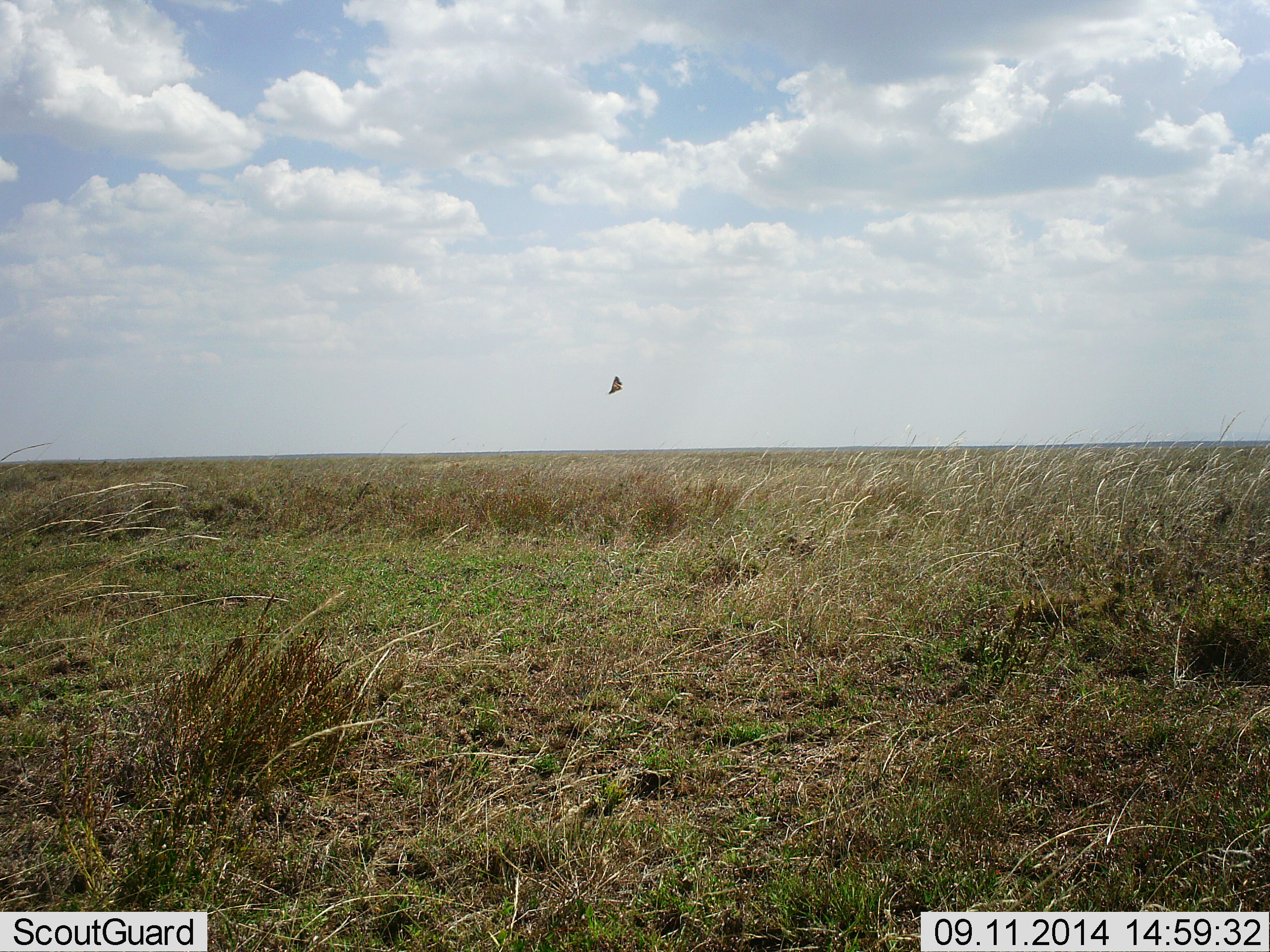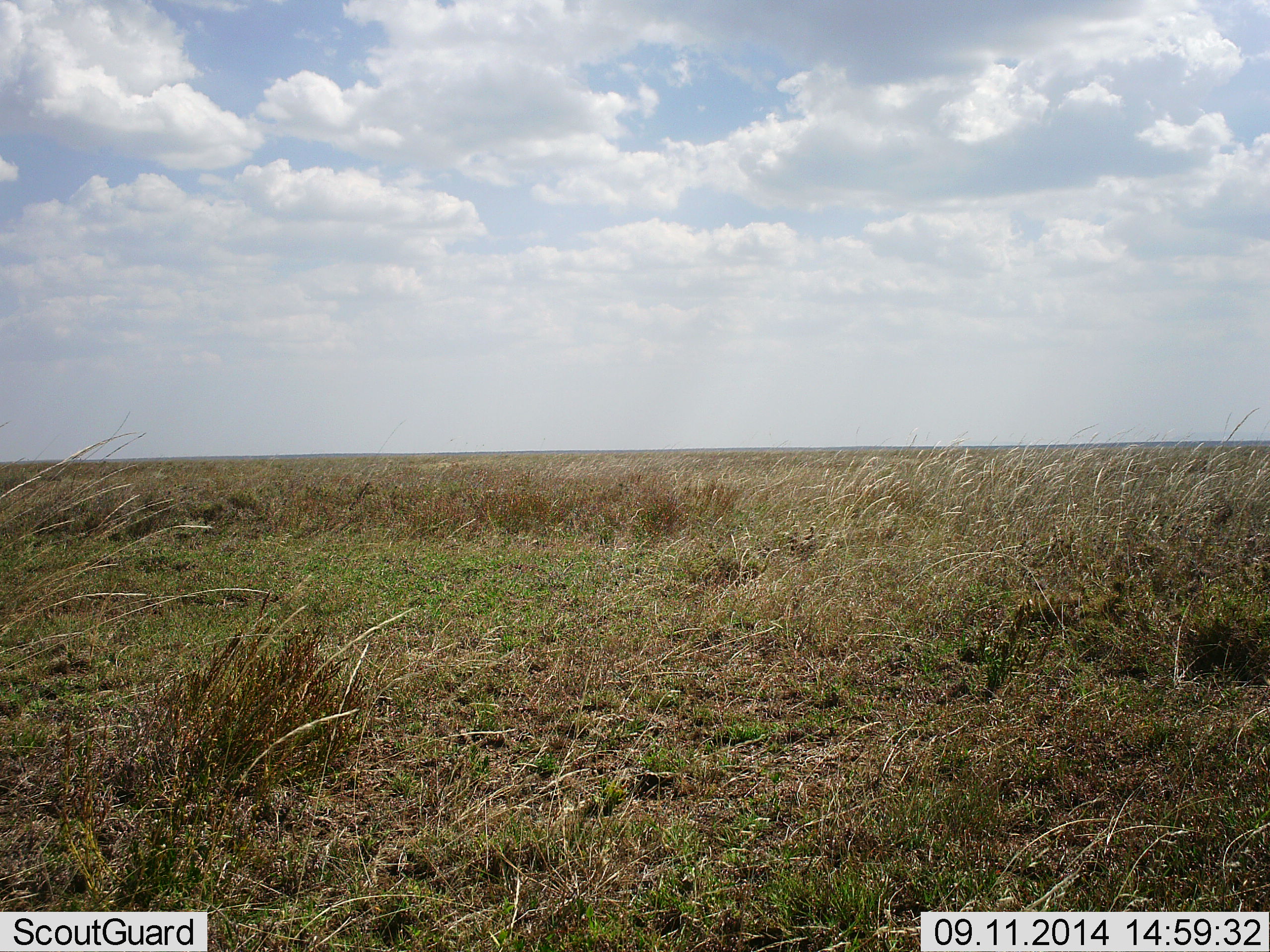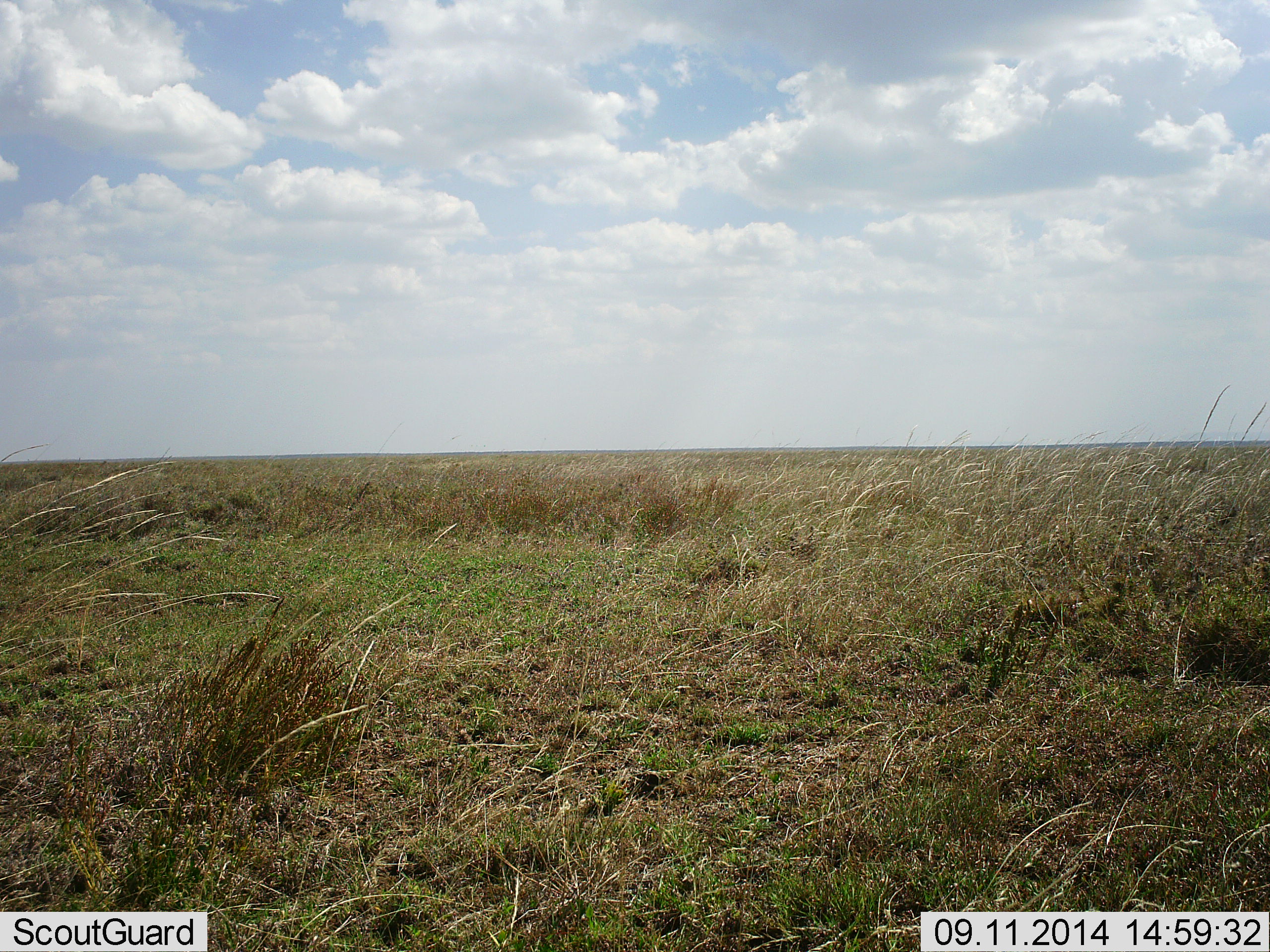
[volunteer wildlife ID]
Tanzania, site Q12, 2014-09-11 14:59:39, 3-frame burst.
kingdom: Animalia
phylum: Chordata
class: Aves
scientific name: Aves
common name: bird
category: otherbird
Otherbird (bird) (Aves), count 1. Behavior (volunteer vote fractions): standing 0%, resting 0%, moving 100%, interacting 0%. Young present (vote fraction): 0%. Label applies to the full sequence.